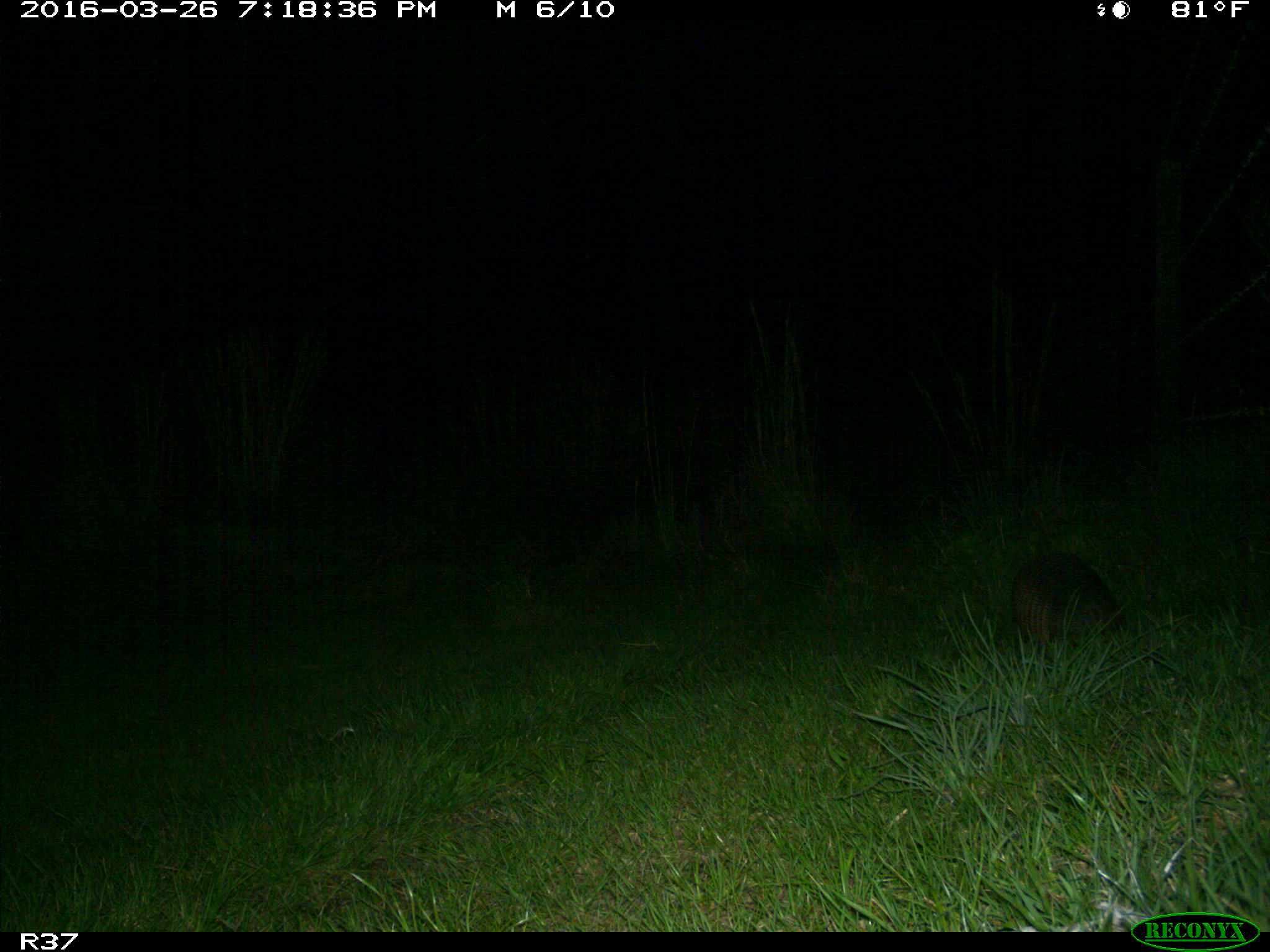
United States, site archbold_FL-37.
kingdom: Animalia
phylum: Chordata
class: Mammalia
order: Cingulata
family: Dasypodidae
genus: Dasypus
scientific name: Dasypus novemcinctus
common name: nine-banded armadillo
Dasypus novemcinctus (nine-banded armadillo).